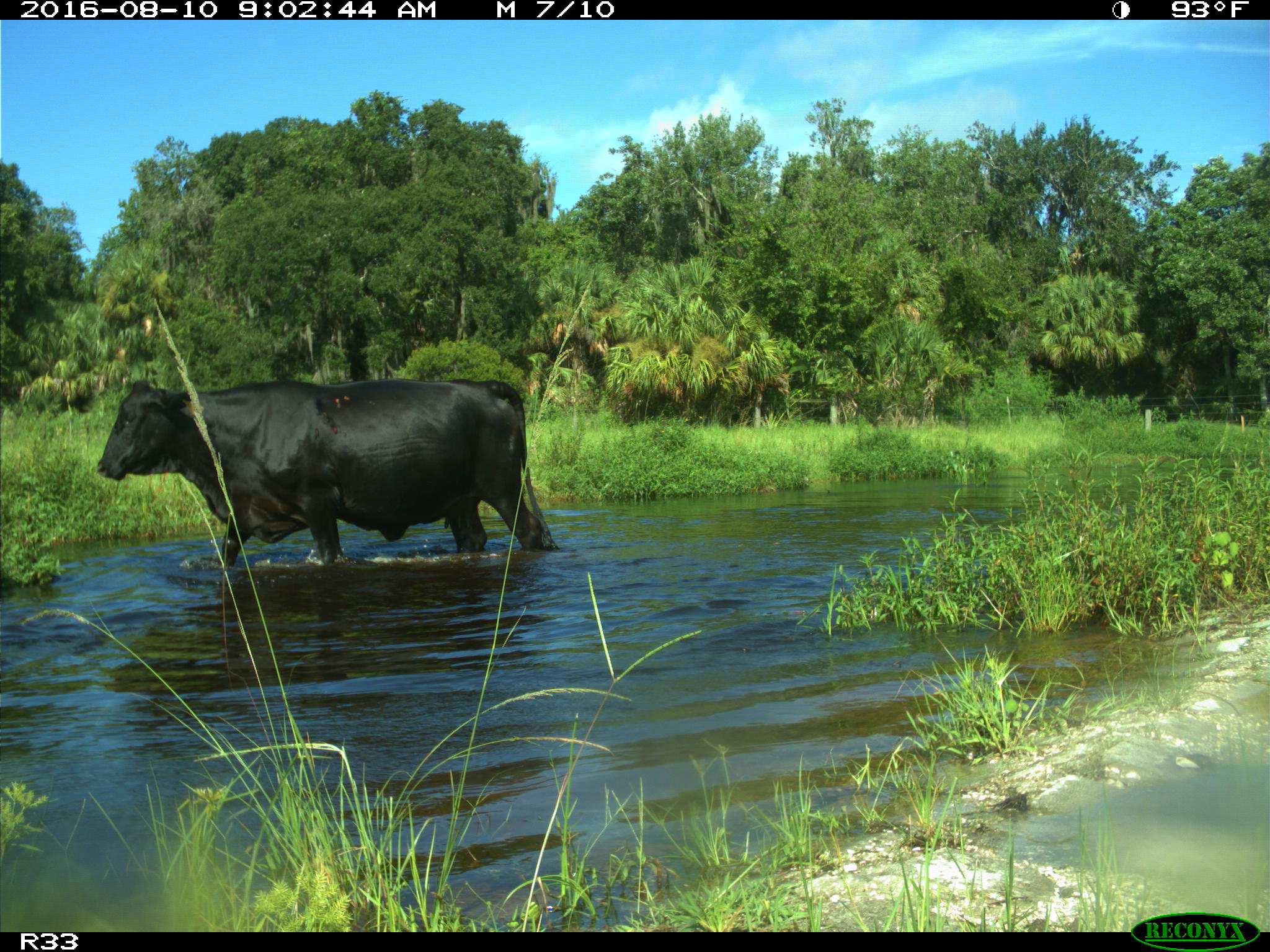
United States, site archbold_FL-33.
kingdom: Animalia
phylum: Chordata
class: Mammalia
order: Artiodactyla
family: Bovidae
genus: Bos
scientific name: Bos taurus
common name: domestic cow